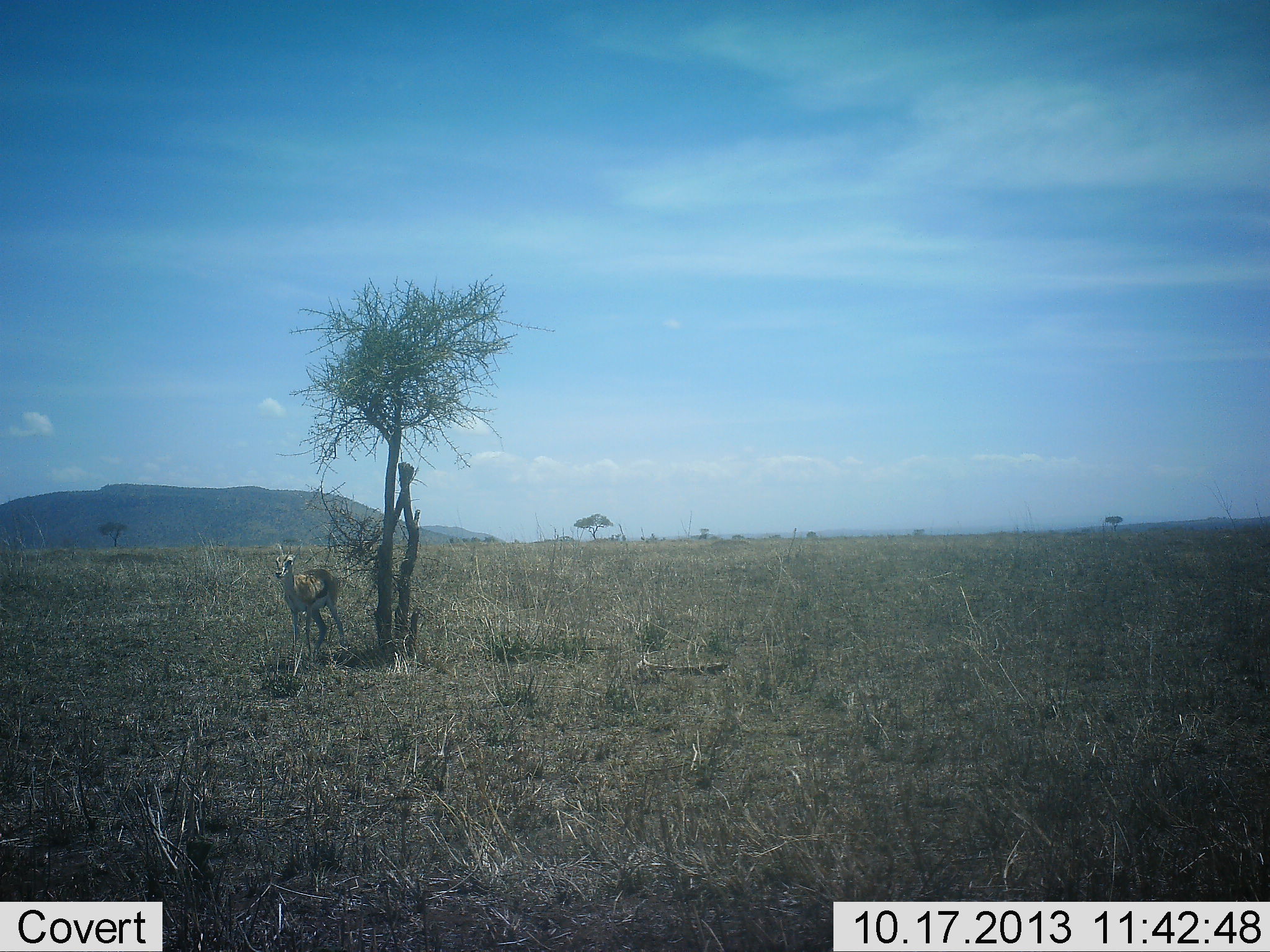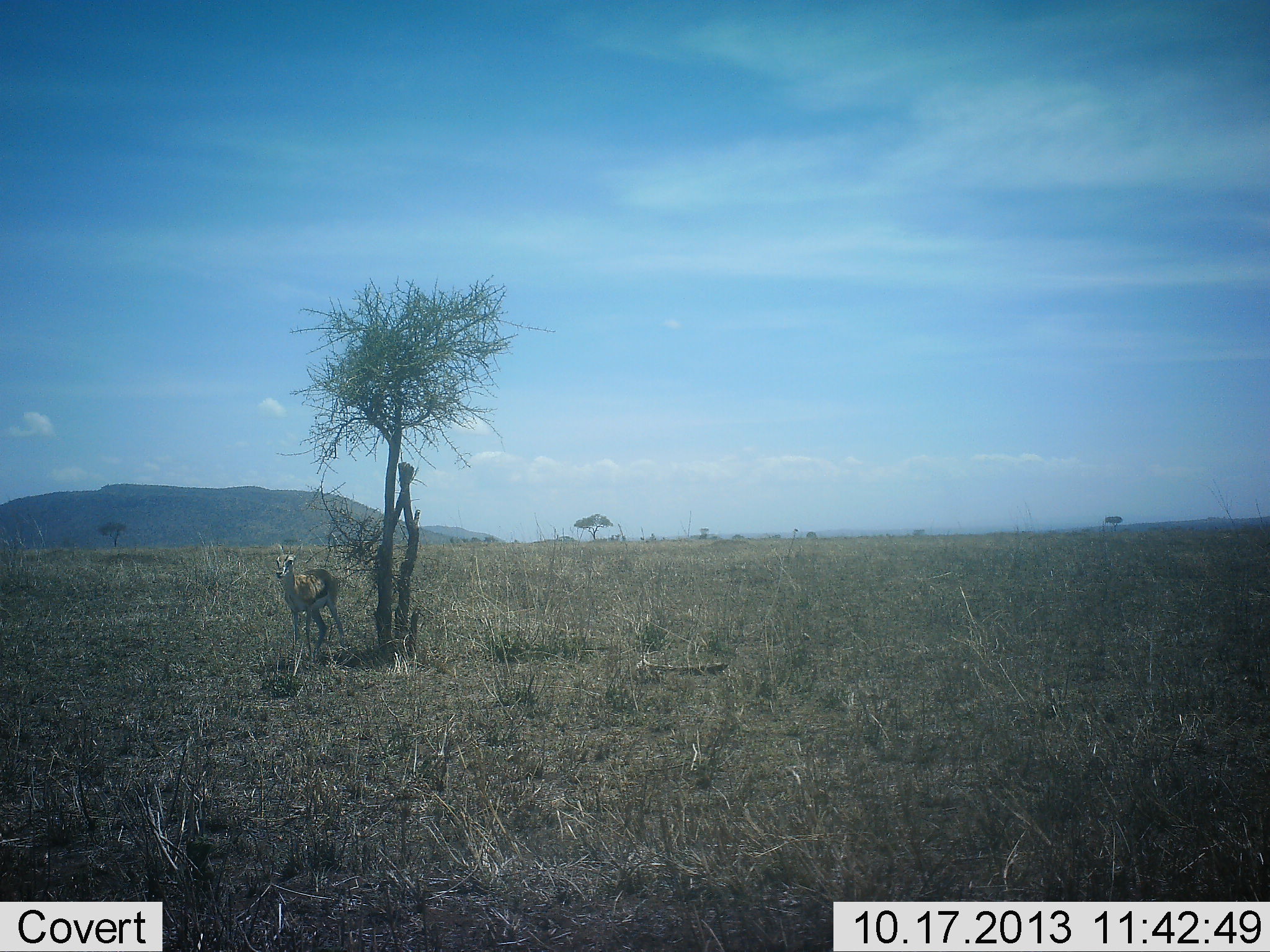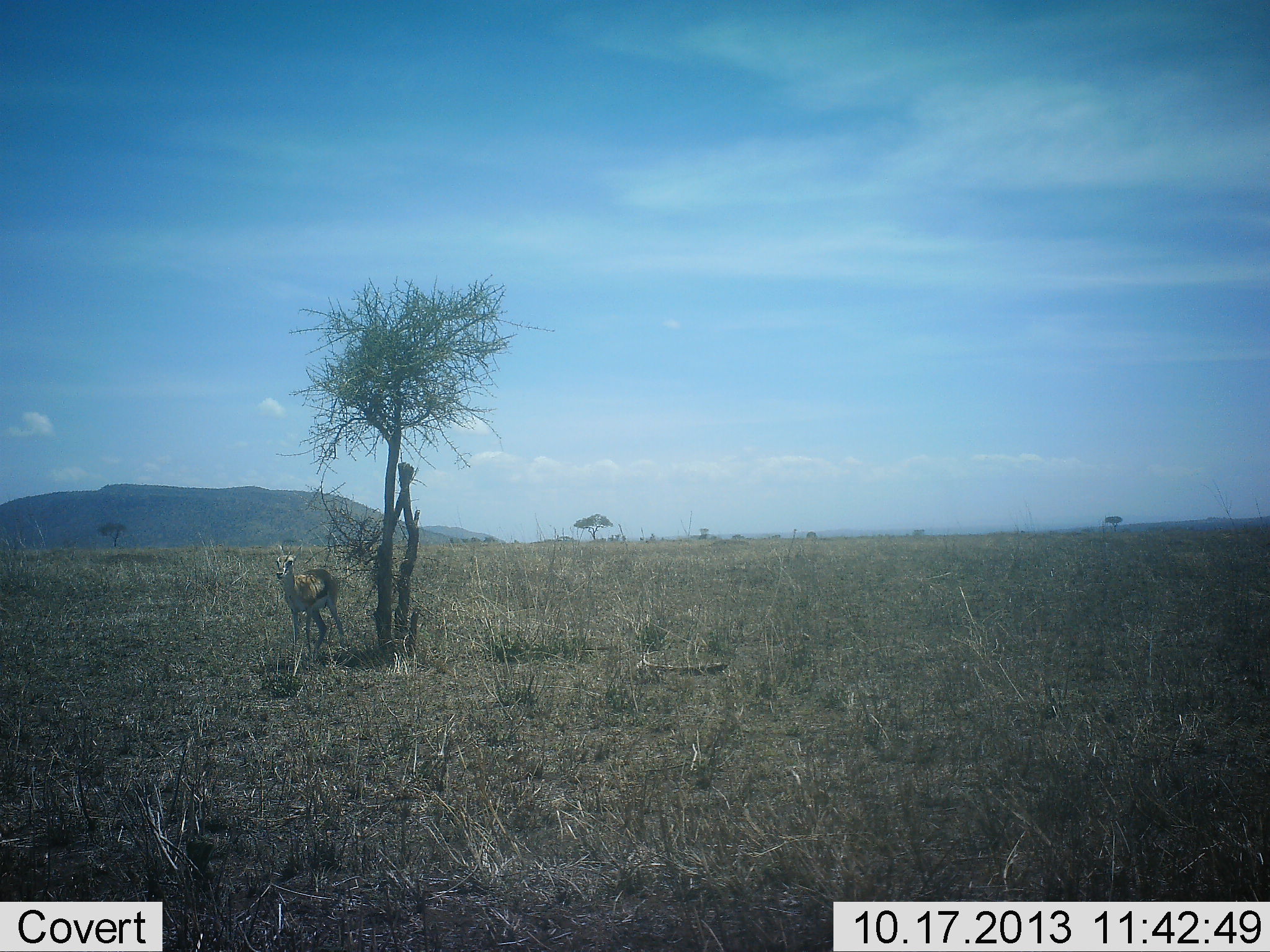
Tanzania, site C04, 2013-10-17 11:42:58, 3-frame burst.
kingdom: Animalia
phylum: Chordata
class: Mammalia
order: Artiodactyla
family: Bovidae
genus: Eudorcas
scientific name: Eudorcas thomsonii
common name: thomson's gazelle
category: gazellethomsons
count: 1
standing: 100%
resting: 20%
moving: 0%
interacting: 0%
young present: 0%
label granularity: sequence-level